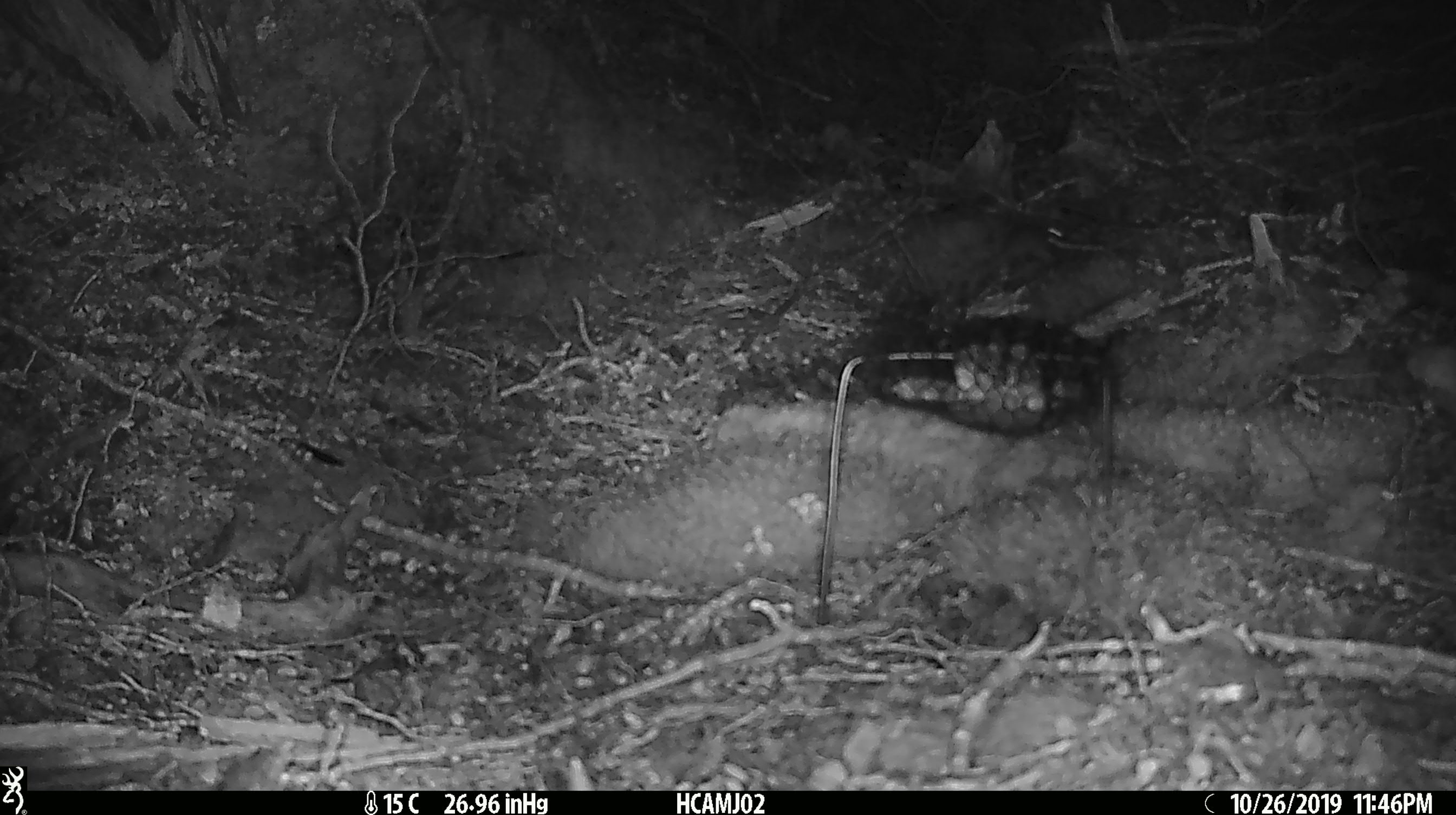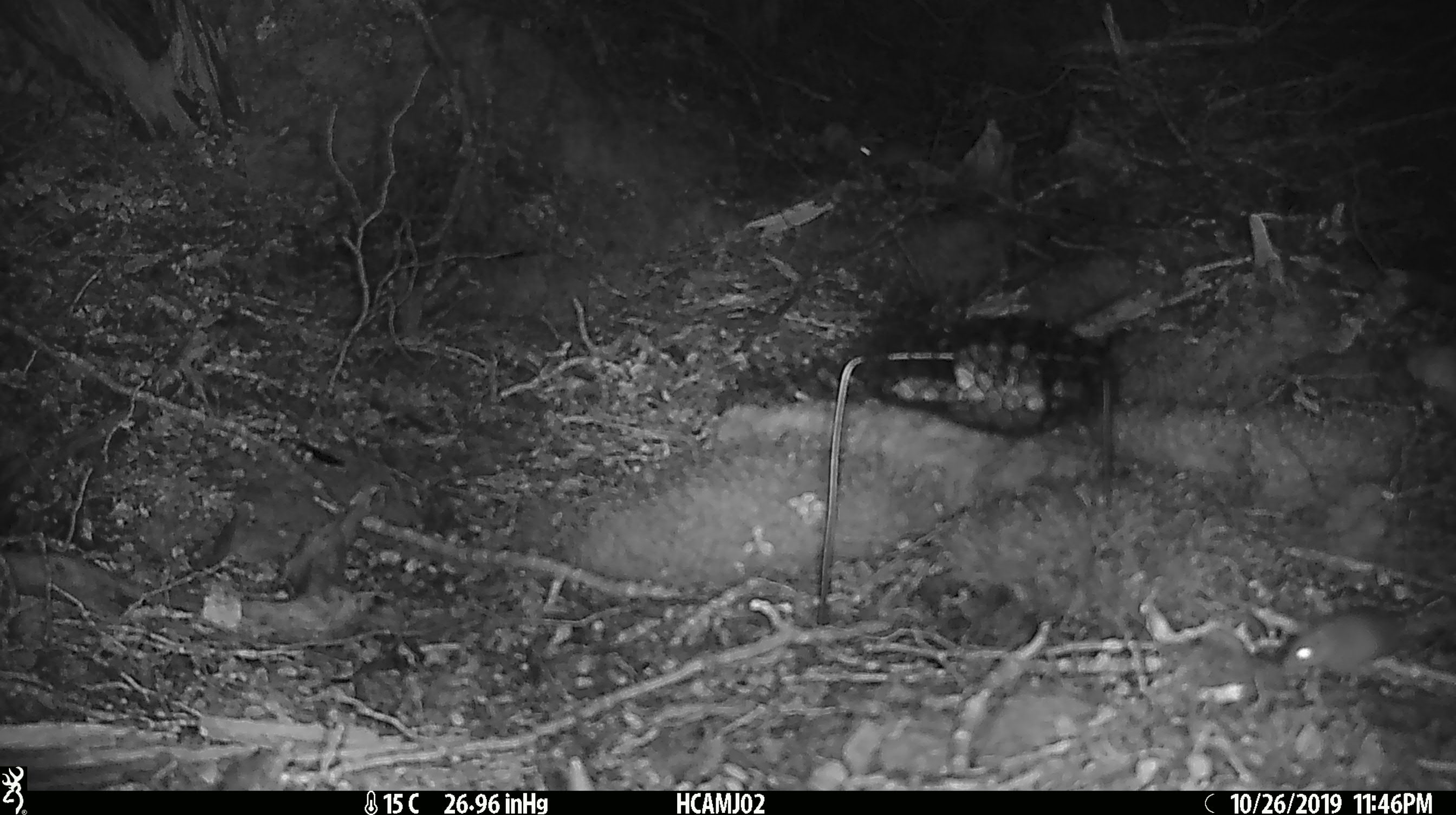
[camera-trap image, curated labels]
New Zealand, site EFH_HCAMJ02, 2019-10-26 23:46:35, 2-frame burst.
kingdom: Animalia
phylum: Chordata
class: Mammalia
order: Rodentia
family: Muridae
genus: Mus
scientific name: Mus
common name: mouse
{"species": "mouse (Mus)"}